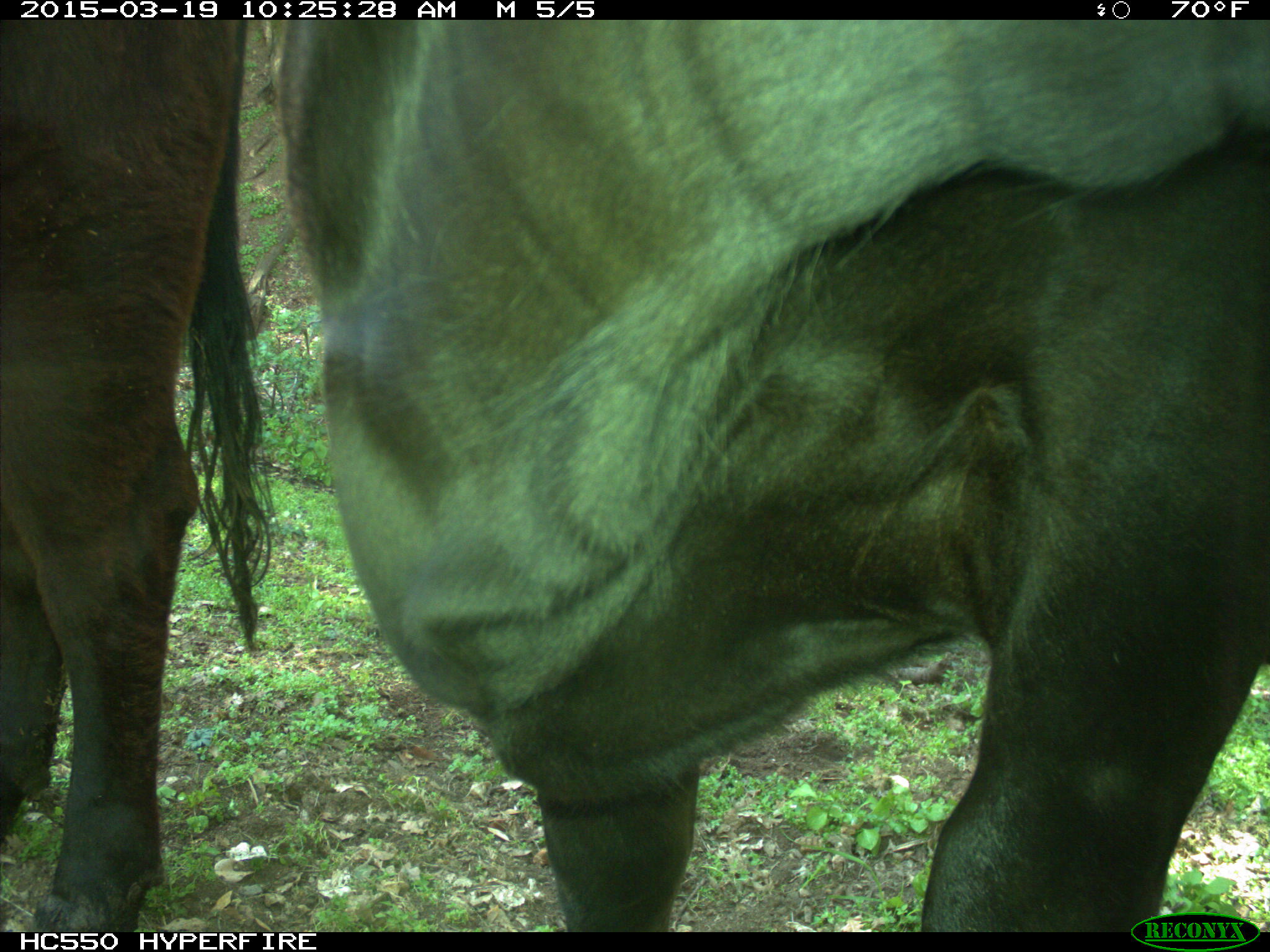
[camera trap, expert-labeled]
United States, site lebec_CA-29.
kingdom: Animalia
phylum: Chordata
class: Mammalia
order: Artiodactyla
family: Bovidae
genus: Bos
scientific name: Bos taurus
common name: domestic cow